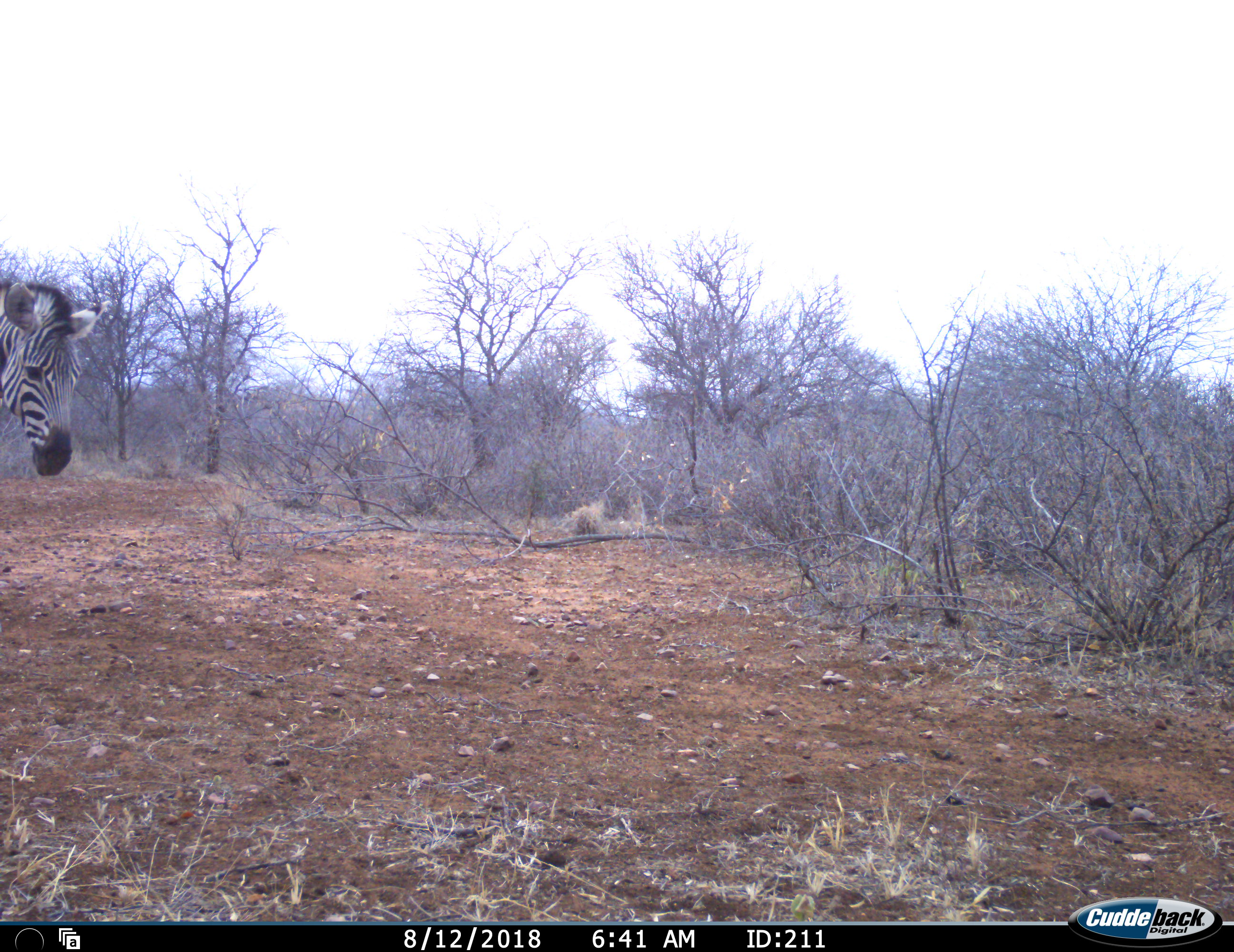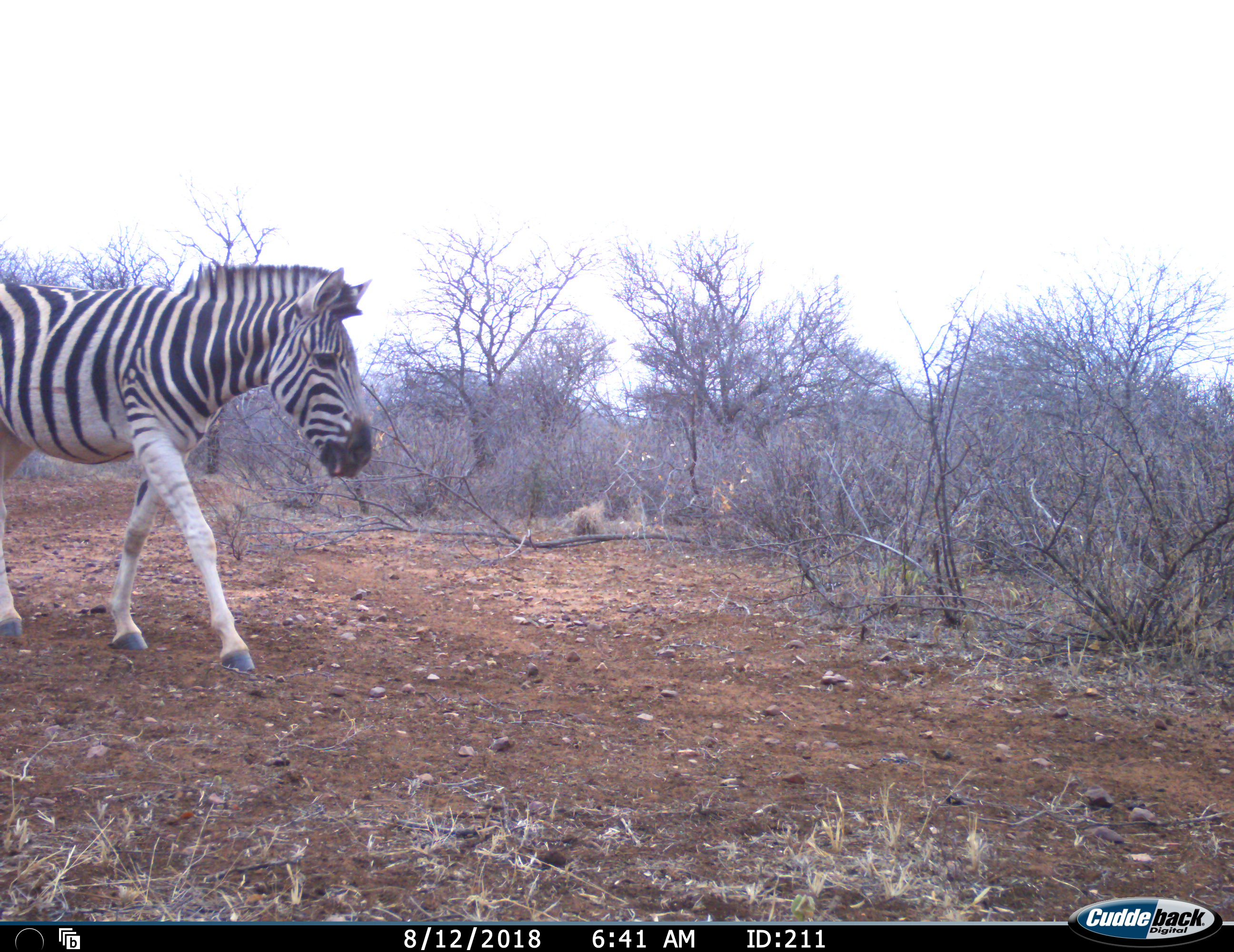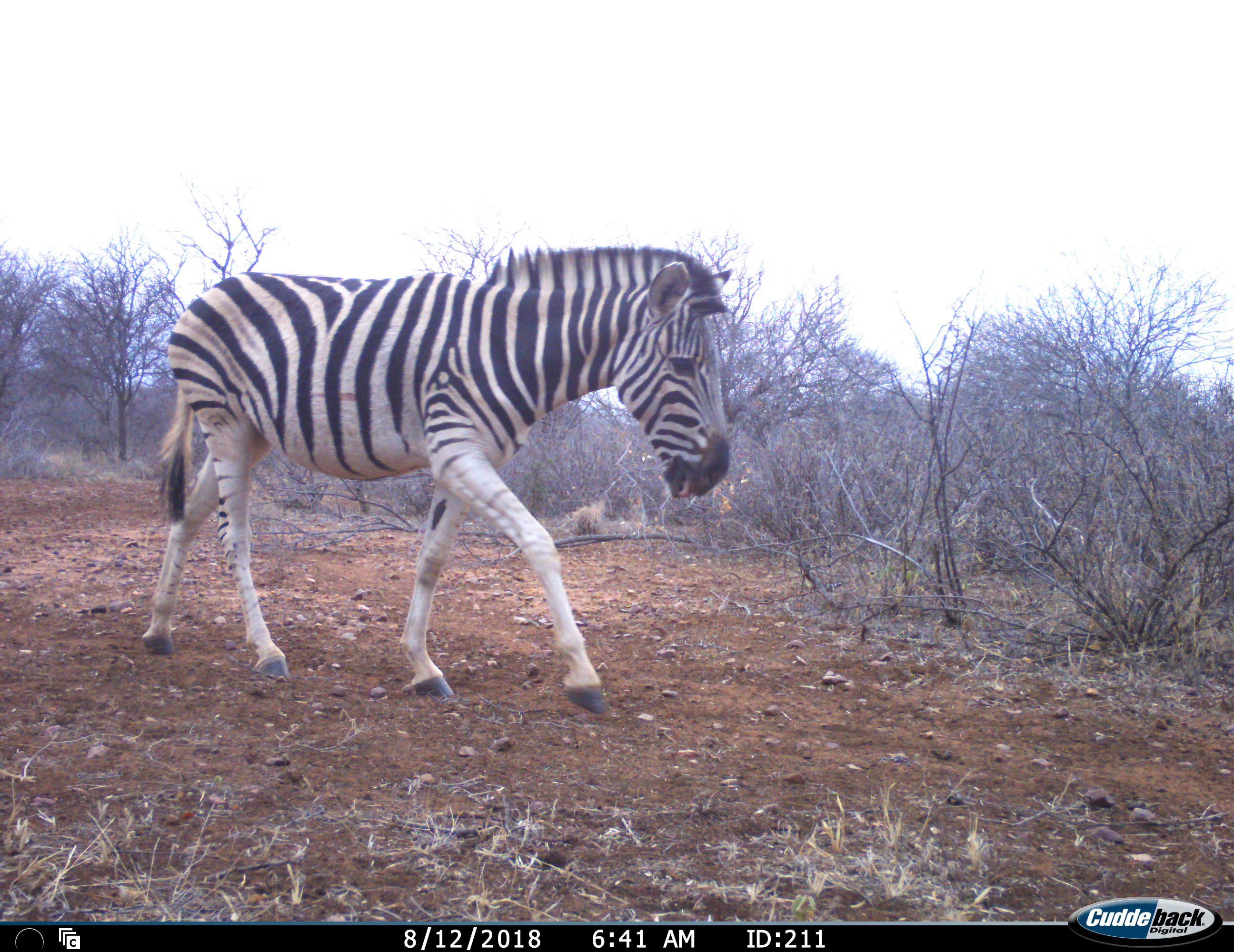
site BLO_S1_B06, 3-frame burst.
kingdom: Animalia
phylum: Chordata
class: Mammalia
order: Perissodactyla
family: Equidae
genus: Equus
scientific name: Equus quagga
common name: plains zebra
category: zebraplains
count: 1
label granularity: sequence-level